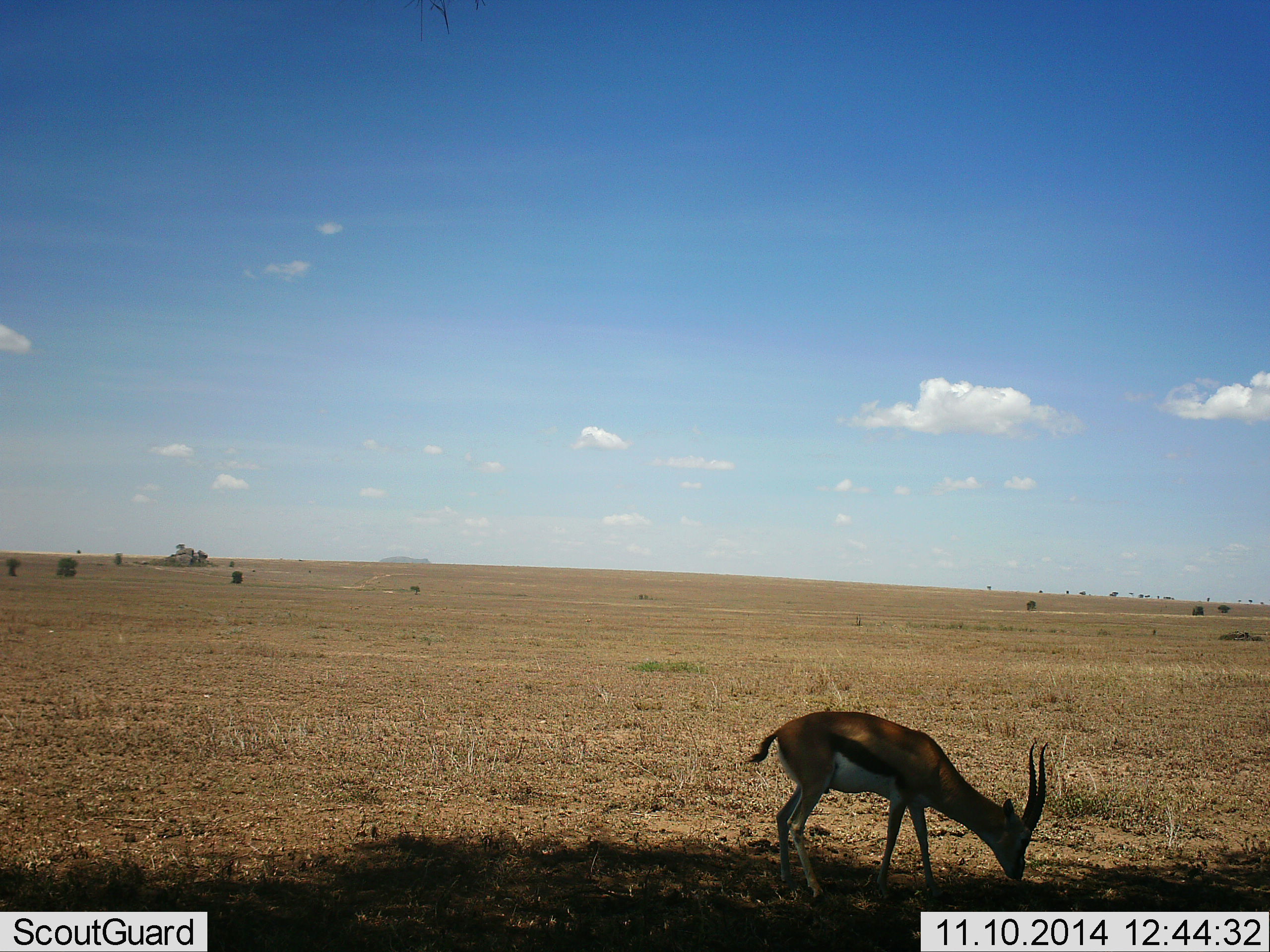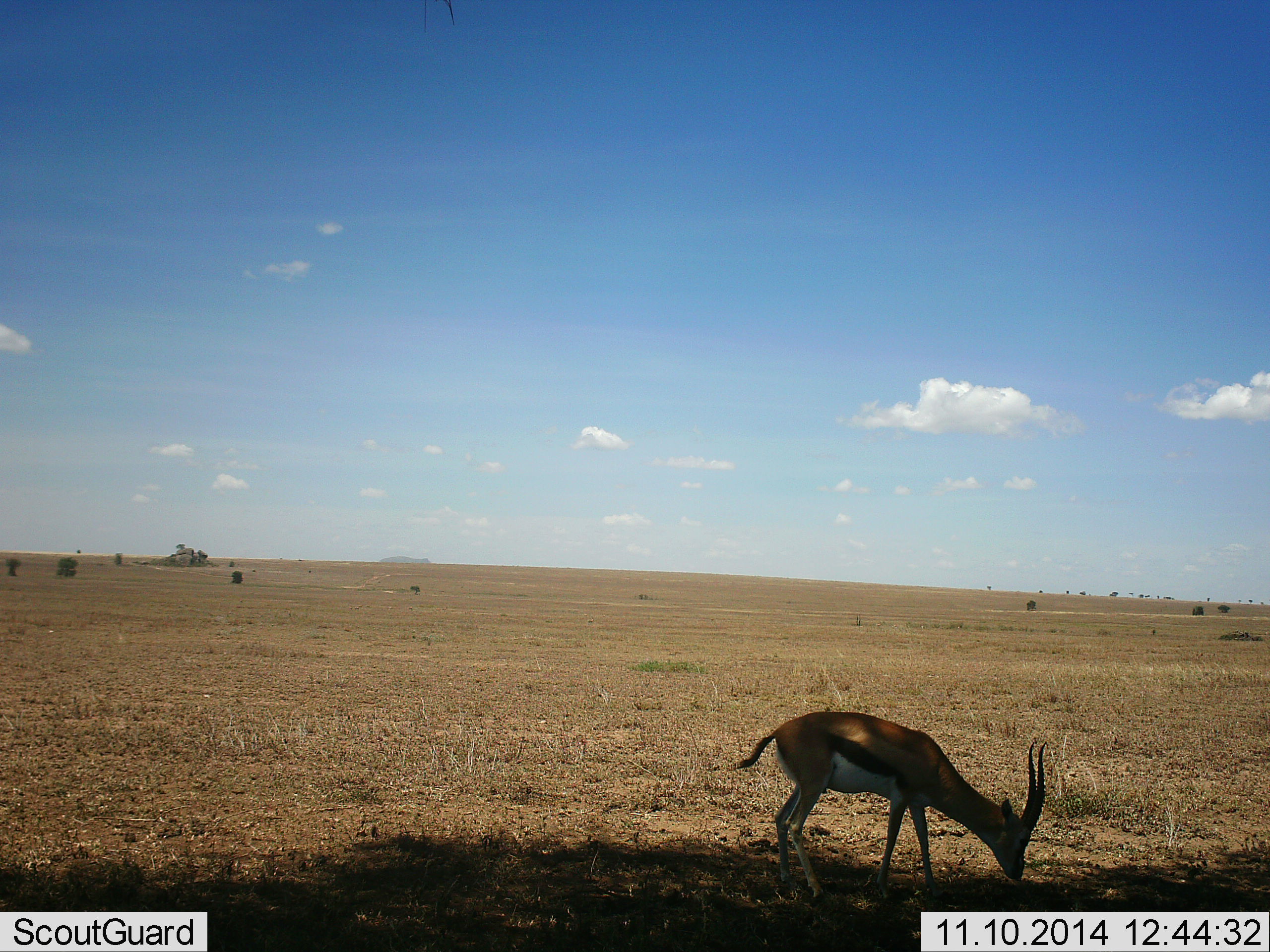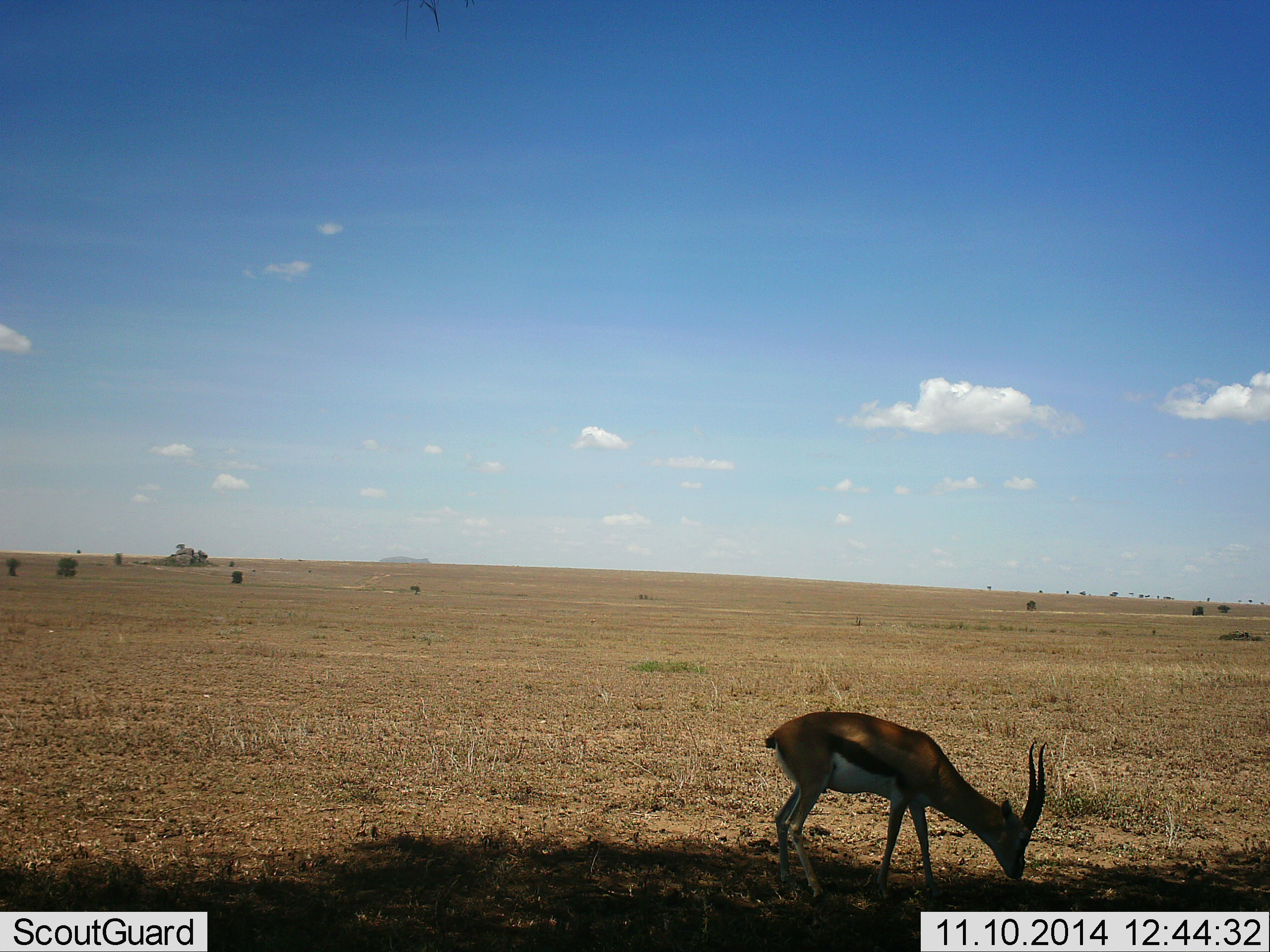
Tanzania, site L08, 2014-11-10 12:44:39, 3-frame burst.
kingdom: Animalia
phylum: Chordata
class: Mammalia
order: Artiodactyla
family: Bovidae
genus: Eudorcas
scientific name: Eudorcas thomsonii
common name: thomson's gazelle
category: gazellethomsons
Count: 1.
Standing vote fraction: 30%.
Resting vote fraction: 0%.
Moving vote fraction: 0%.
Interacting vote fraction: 0%.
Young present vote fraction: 0%.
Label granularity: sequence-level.